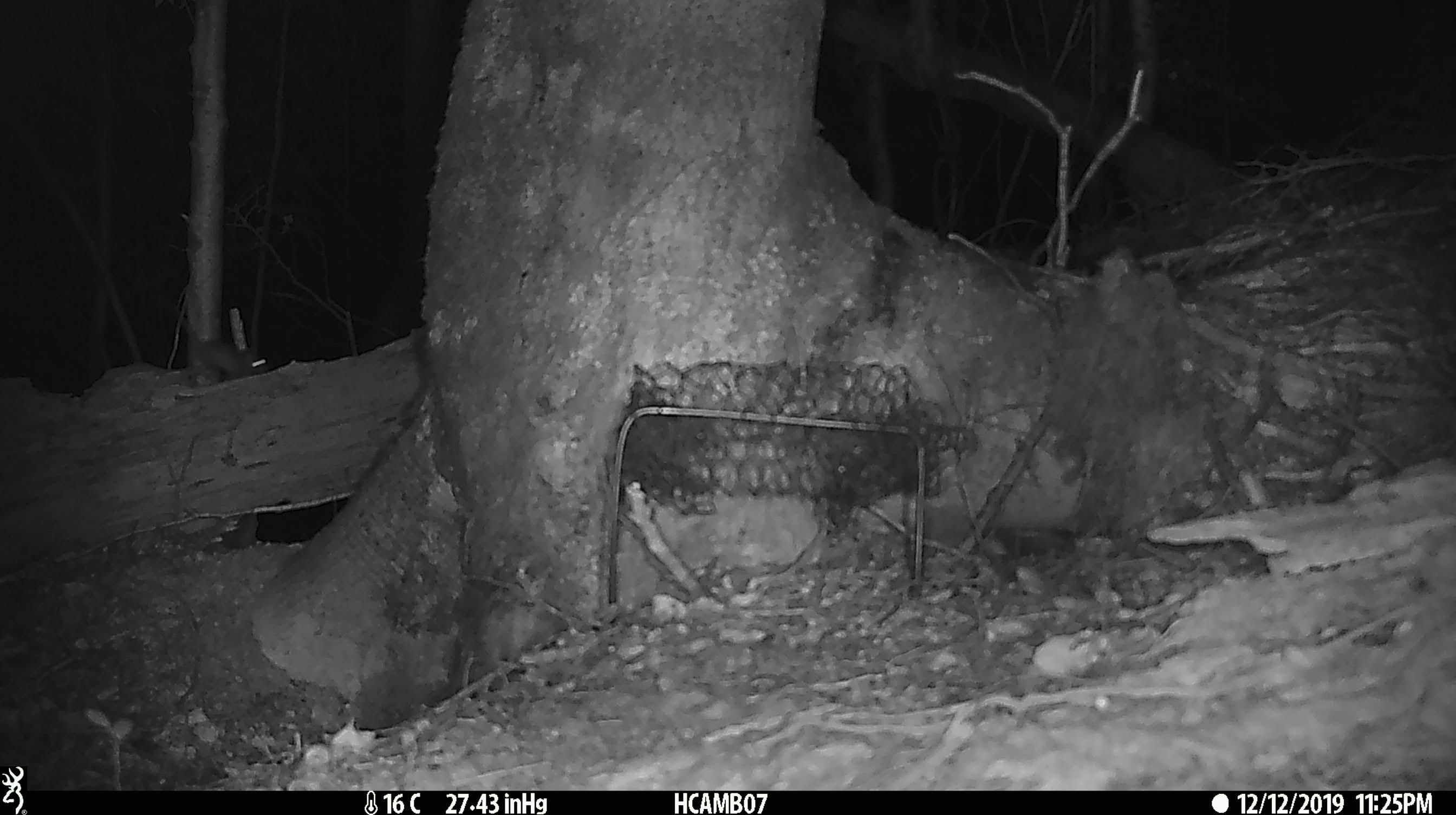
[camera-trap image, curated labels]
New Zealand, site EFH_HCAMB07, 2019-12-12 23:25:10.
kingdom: Animalia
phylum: Chordata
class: Mammalia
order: Rodentia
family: Muridae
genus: Mus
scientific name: Mus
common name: mouse